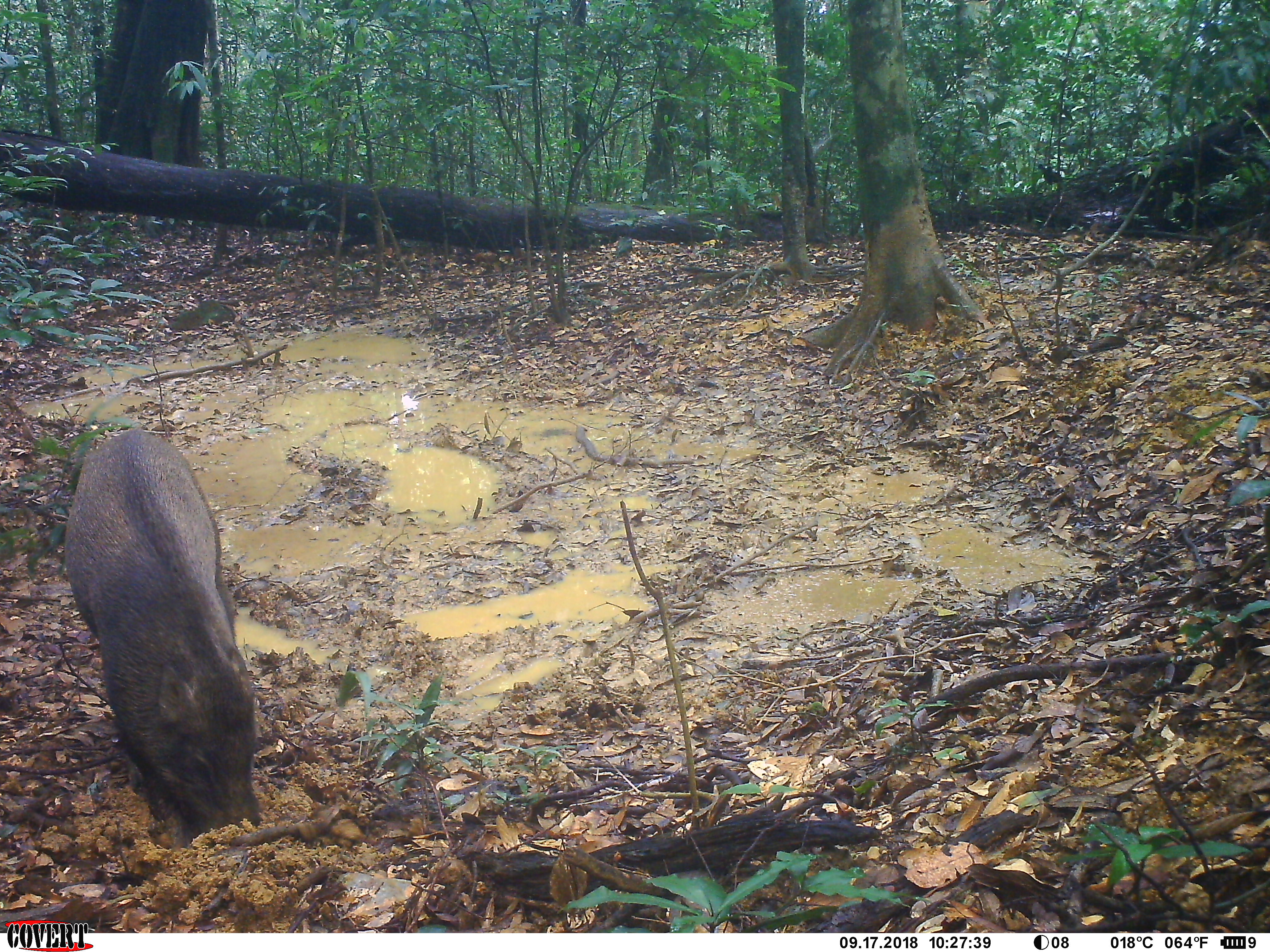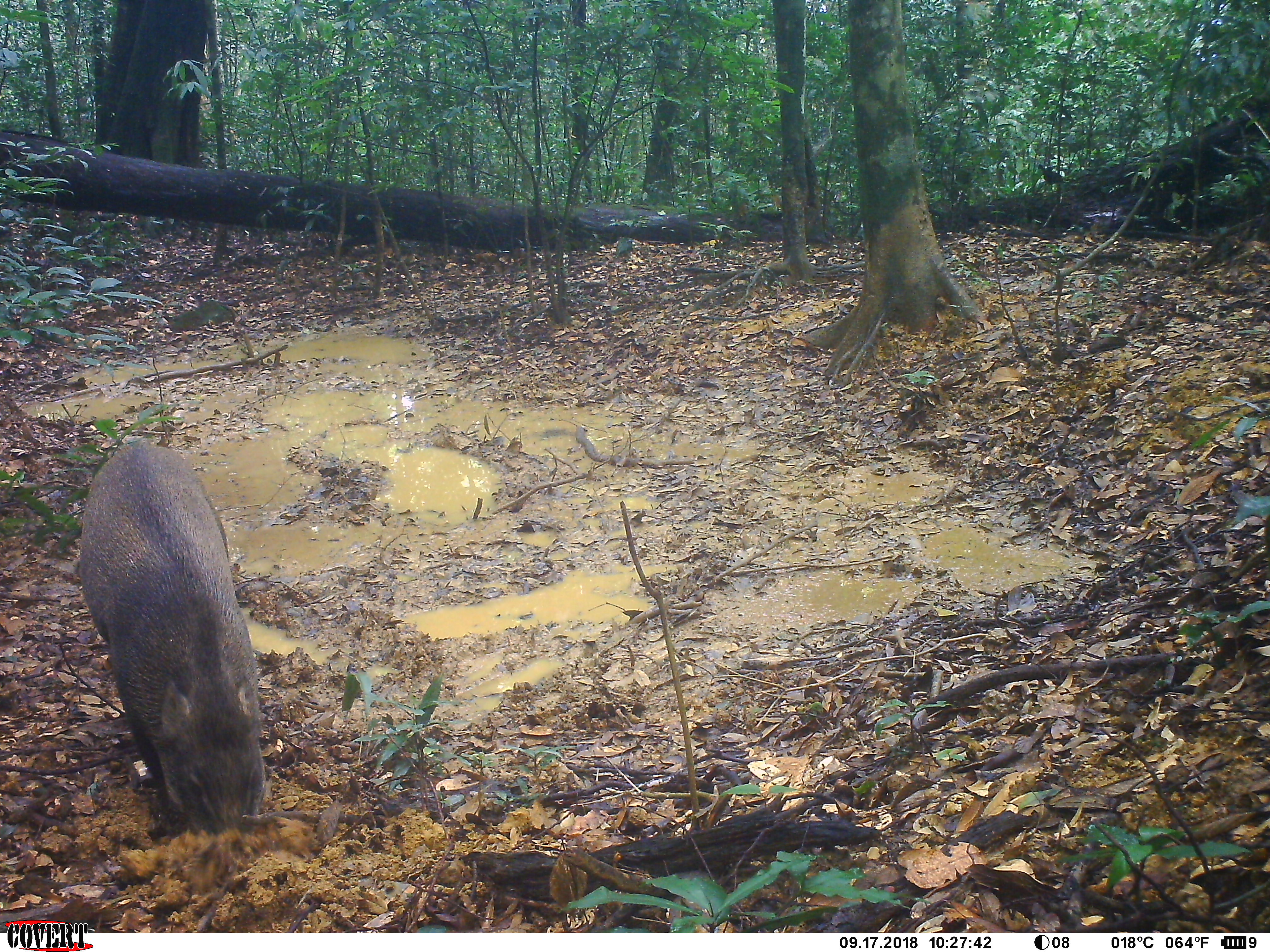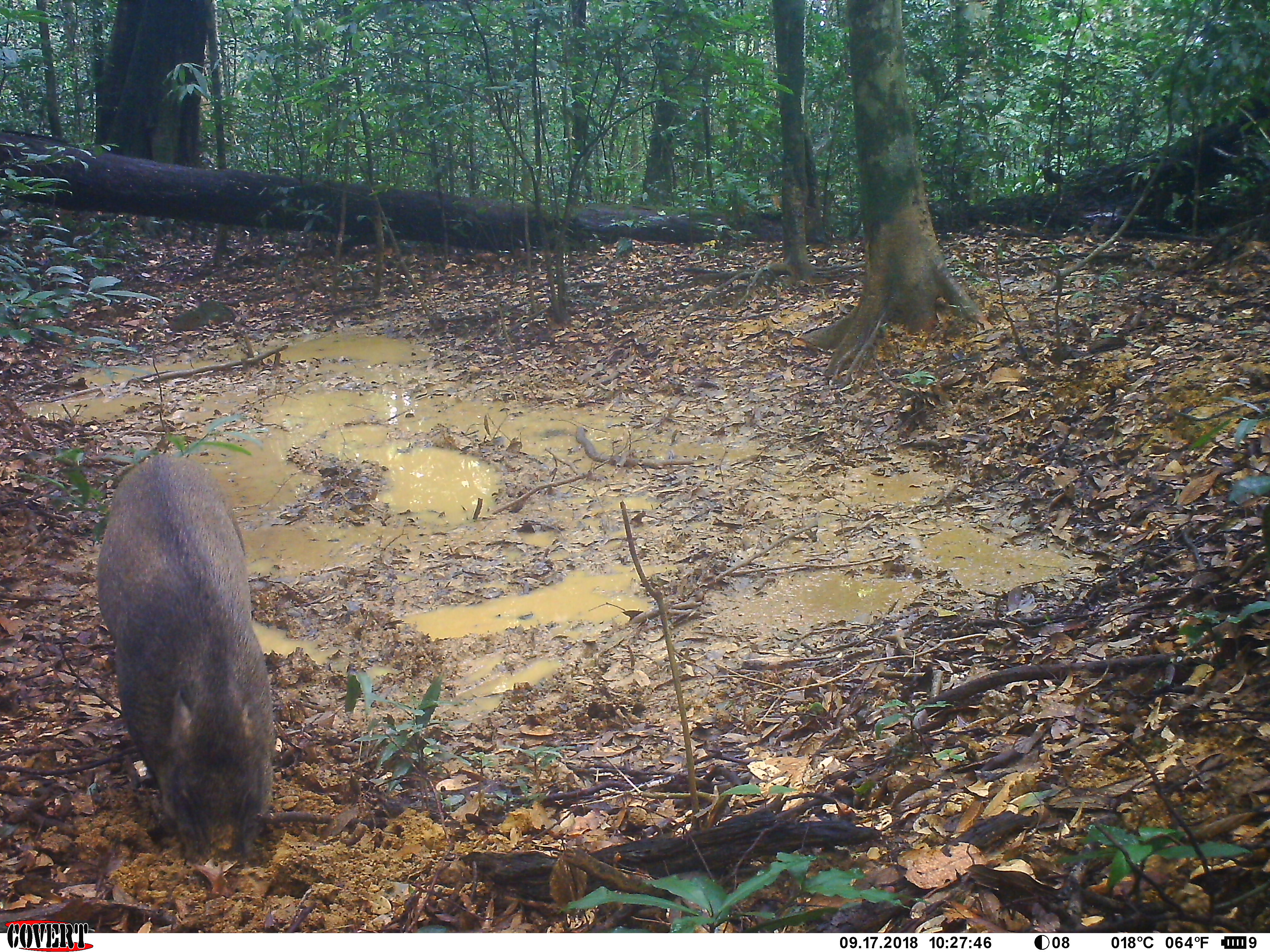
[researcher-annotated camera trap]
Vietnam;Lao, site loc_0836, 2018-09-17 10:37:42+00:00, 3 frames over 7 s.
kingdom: Animalia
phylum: Chordata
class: Mammalia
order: Artiodactyla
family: Suidae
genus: Sus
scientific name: Sus scrofa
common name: eurasian wild pig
Eurasian wild pig (Sus scrofa). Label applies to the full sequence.